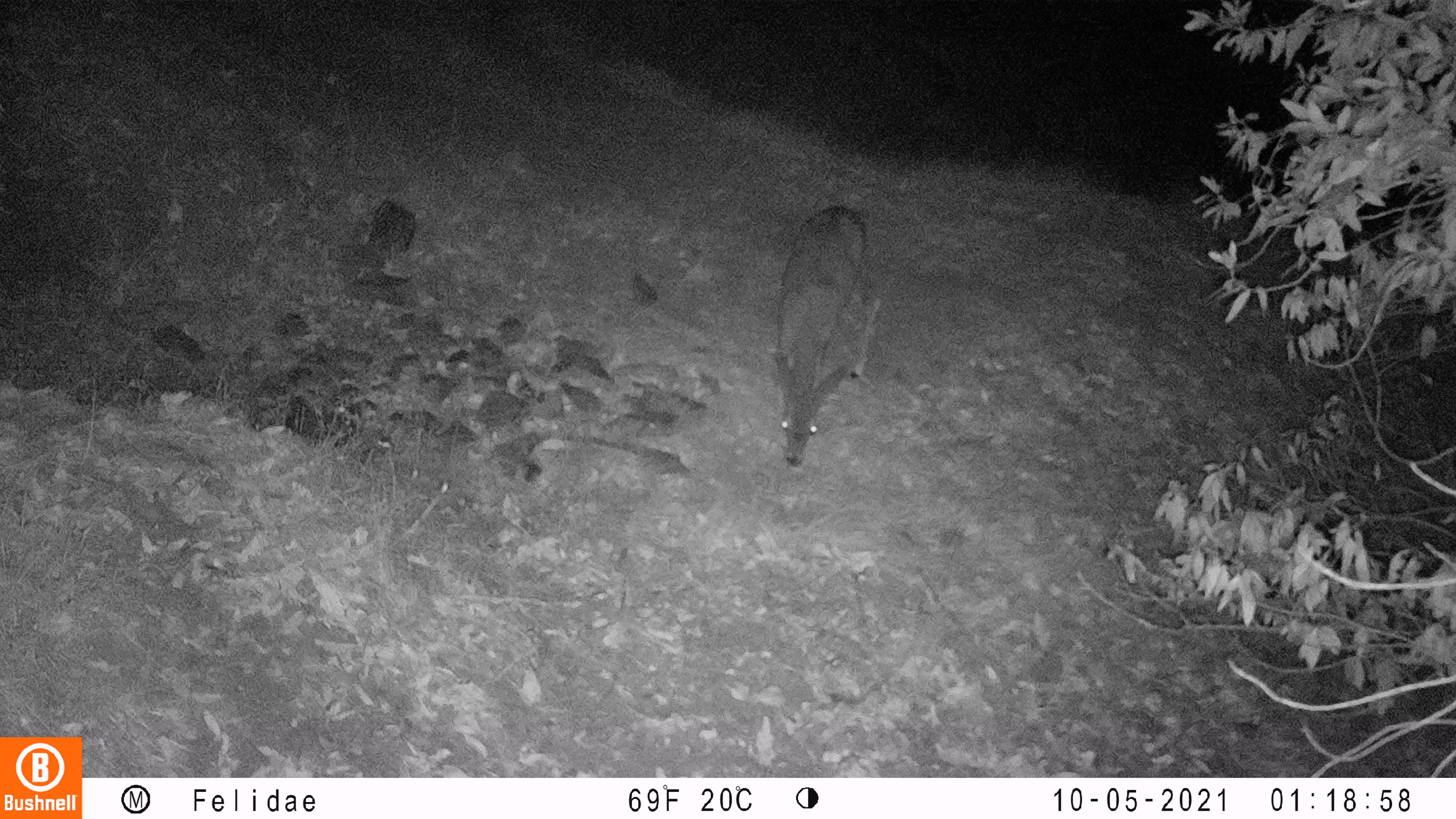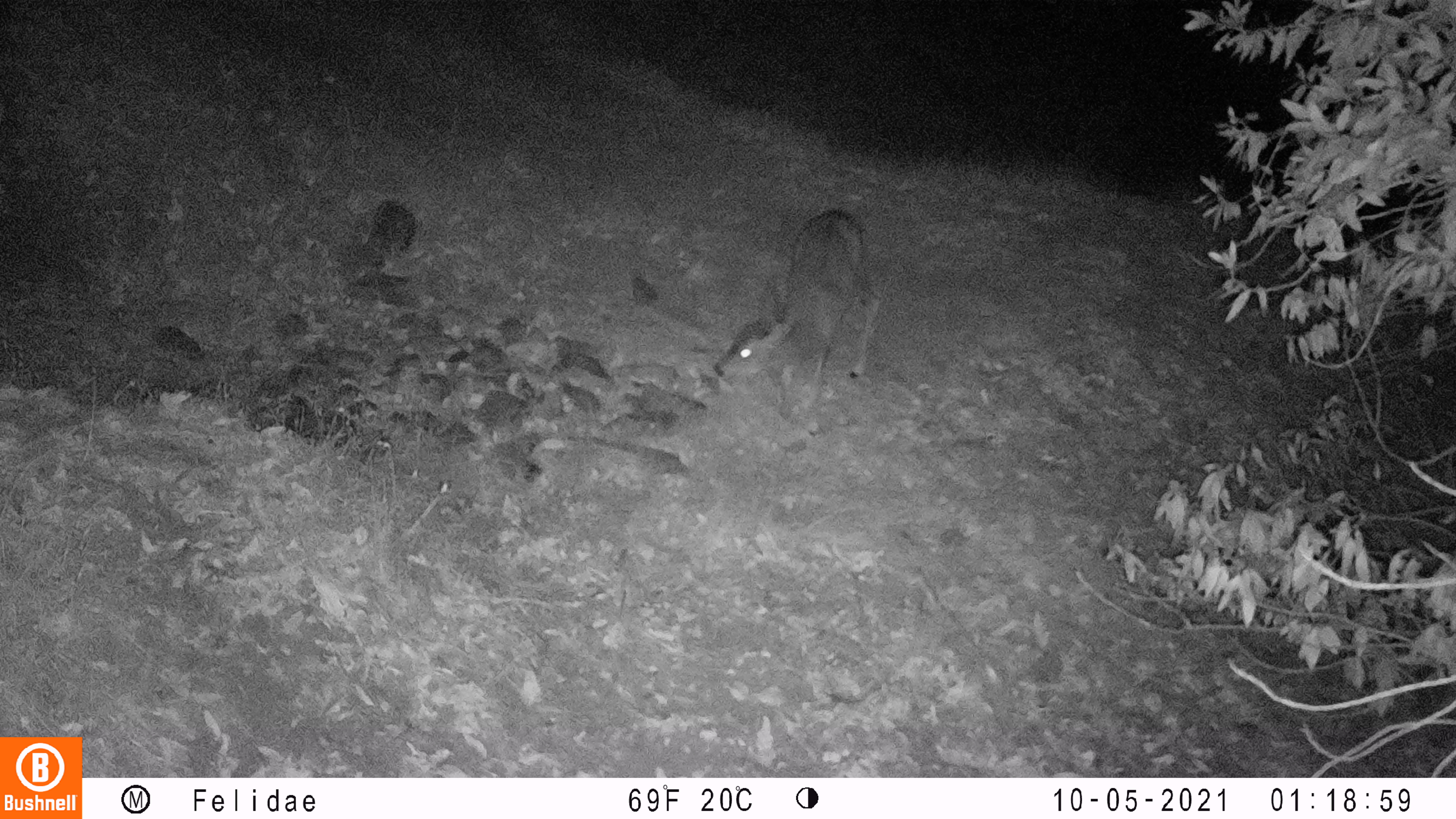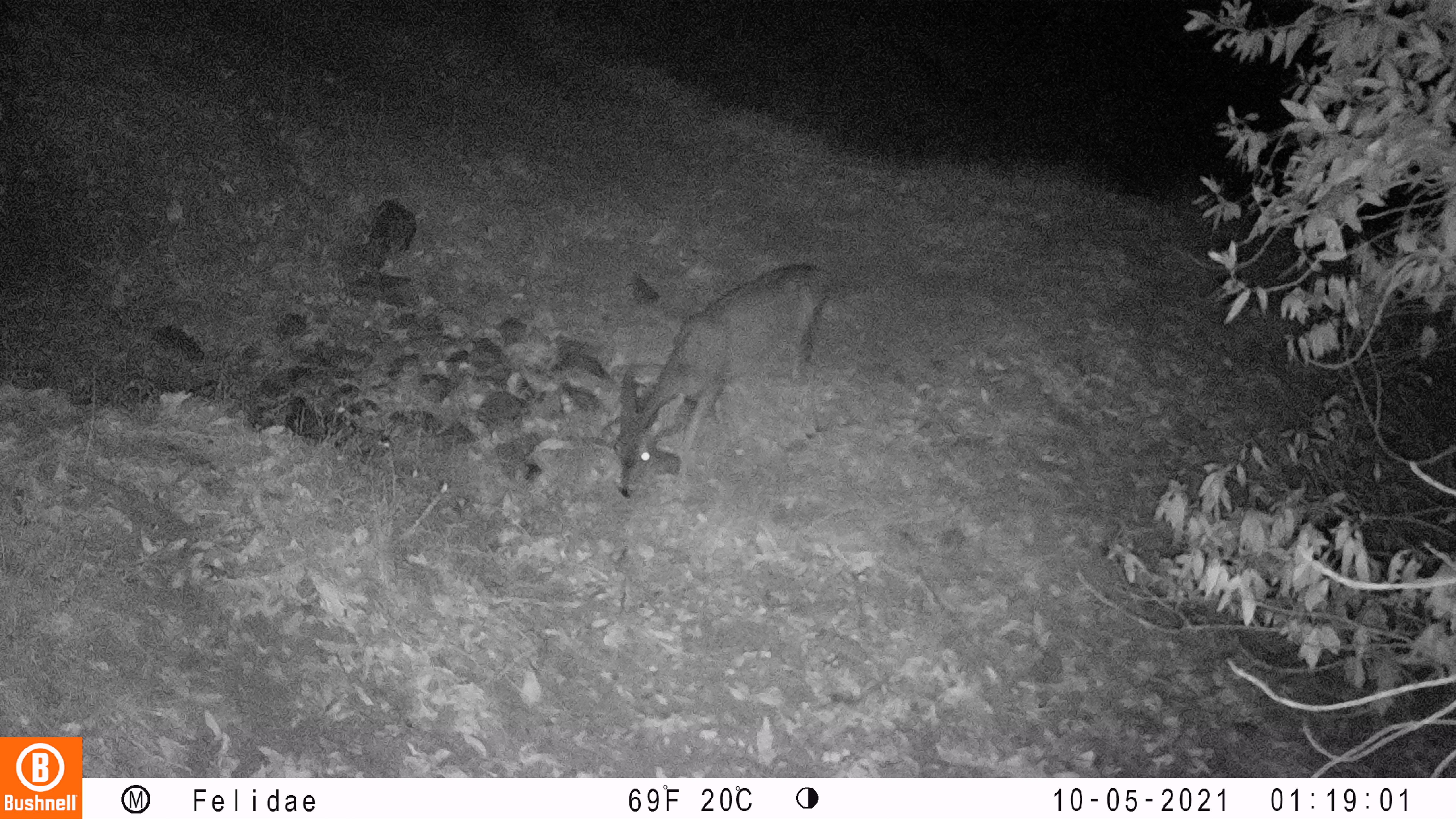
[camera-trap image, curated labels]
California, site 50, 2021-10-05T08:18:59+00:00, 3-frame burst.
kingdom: Animalia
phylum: Chordata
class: Mammalia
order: Artiodactyla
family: Cervidae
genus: Odocoileus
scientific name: Odocoileus hemionus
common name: mule deer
Mule deer (Odocoileus hemionus).